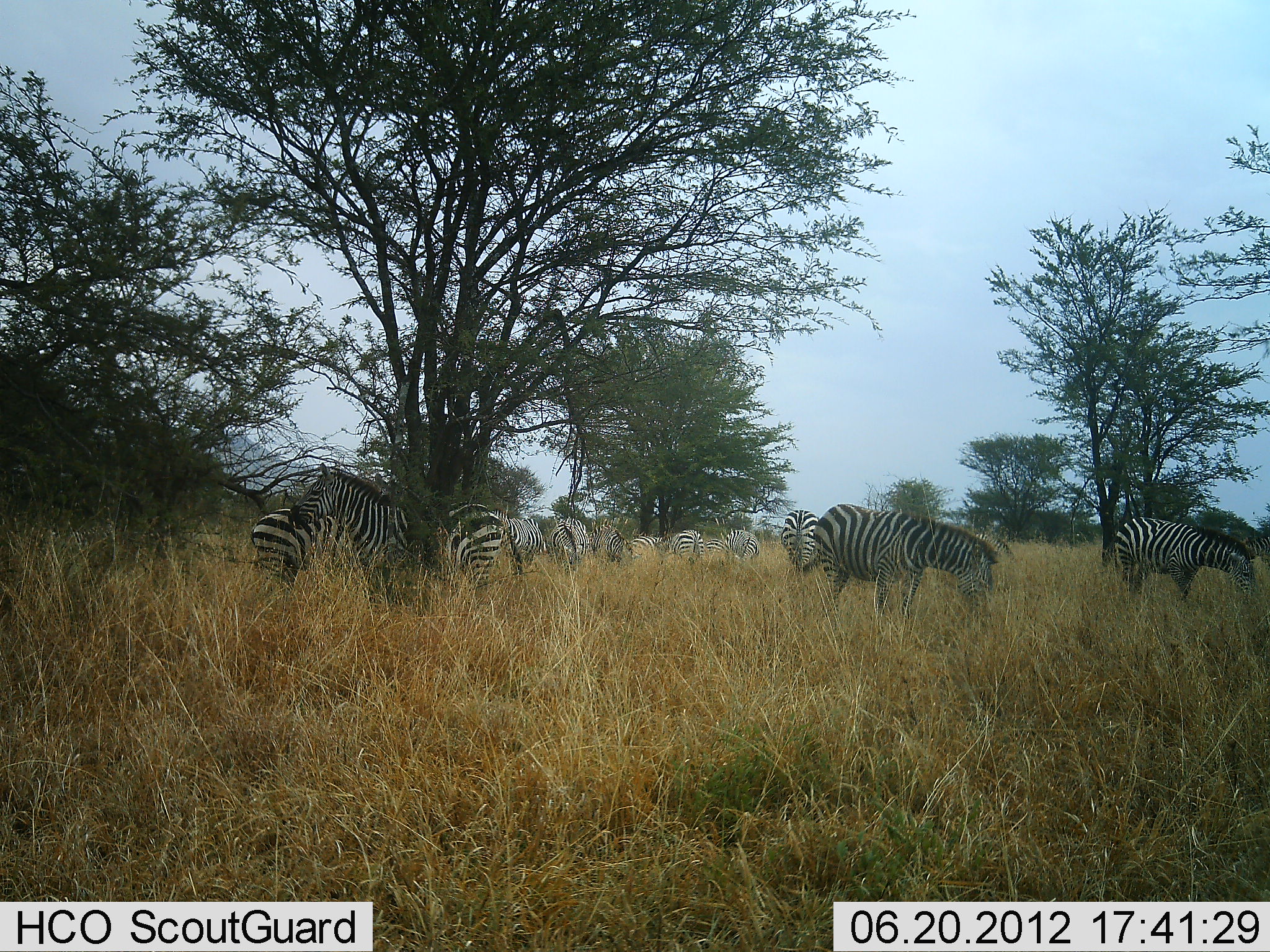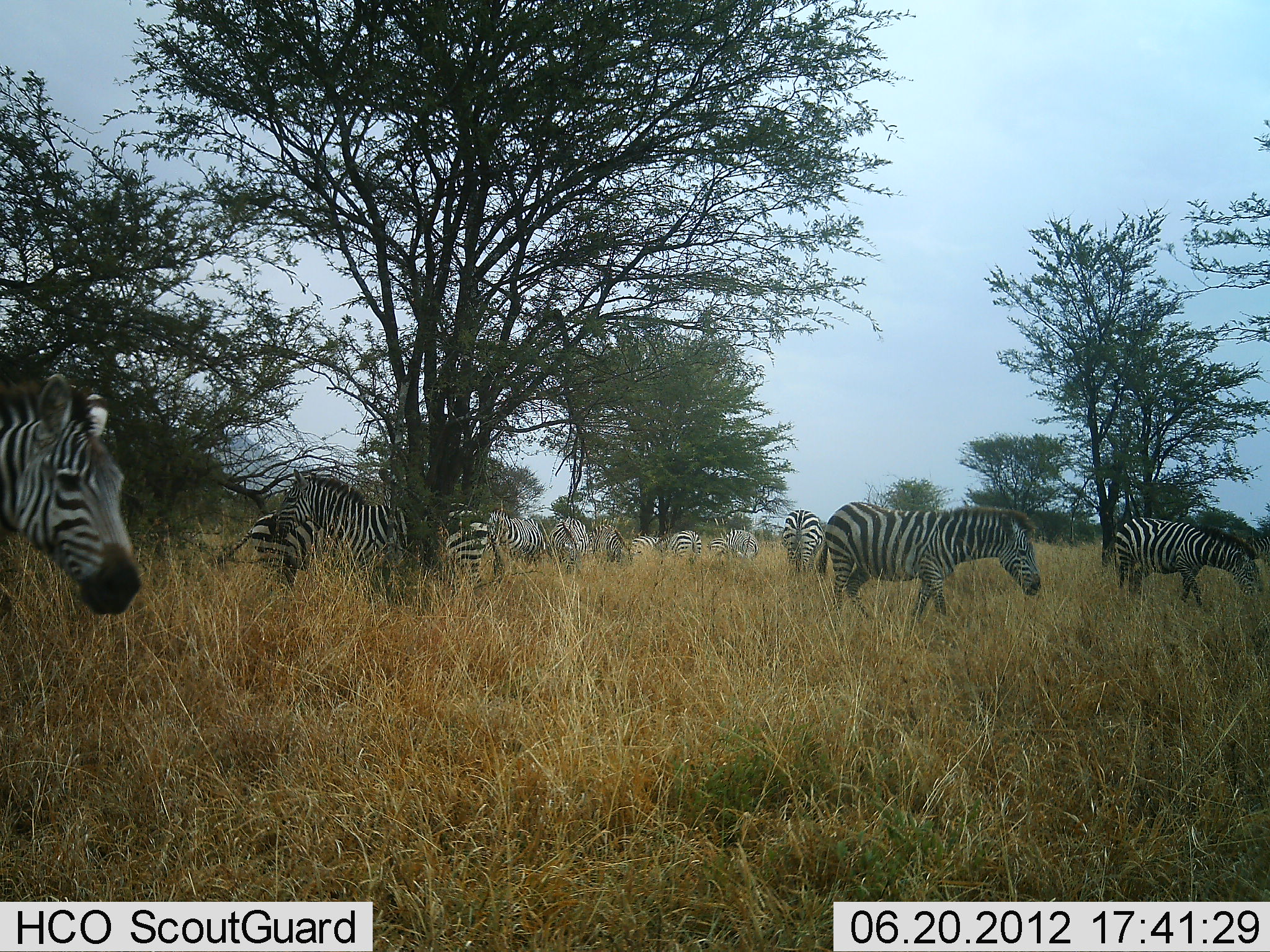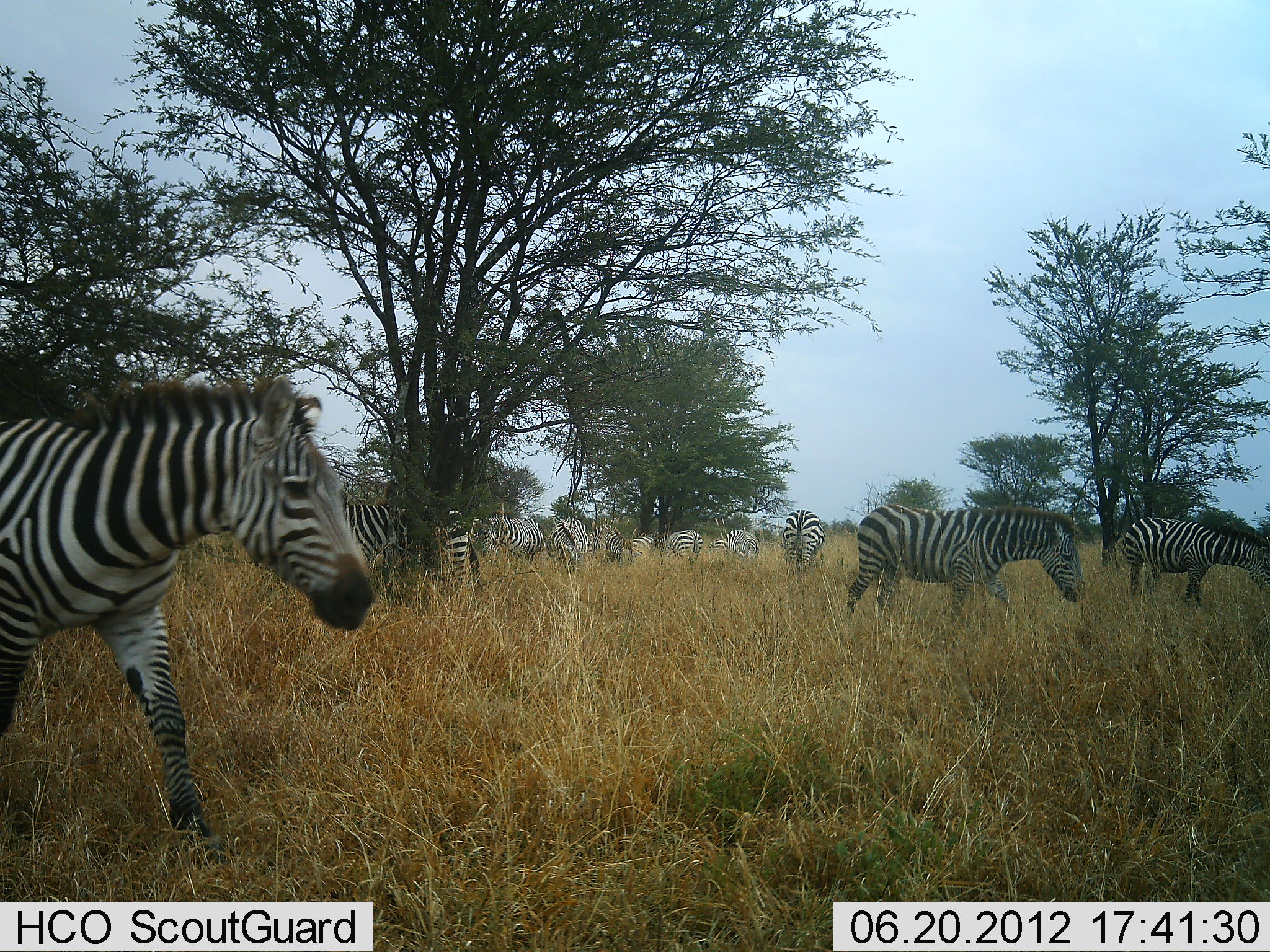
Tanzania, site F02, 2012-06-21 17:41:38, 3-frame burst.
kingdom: Animalia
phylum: Chordata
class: Mammalia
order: Perissodactyla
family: Equidae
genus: Equus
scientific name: Equus quagga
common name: plains zebra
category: zebra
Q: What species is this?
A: Zebra (plains zebra) (Equus quagga).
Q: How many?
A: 11-50.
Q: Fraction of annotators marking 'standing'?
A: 40%.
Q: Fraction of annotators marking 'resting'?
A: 0%.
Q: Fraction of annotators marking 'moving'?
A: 90%.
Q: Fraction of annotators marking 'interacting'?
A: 0%.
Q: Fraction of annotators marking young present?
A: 0%.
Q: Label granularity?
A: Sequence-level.